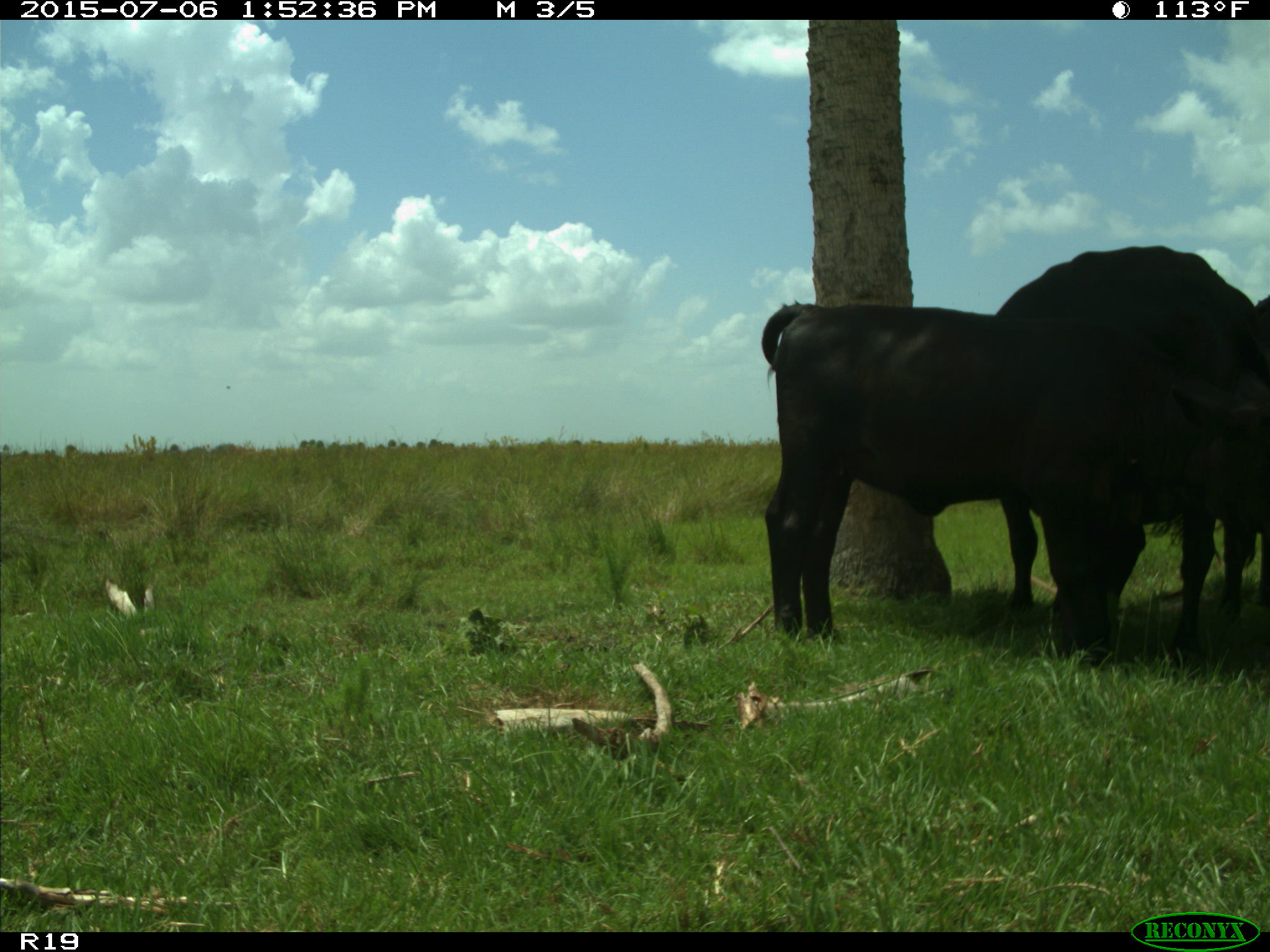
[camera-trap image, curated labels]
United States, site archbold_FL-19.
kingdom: Animalia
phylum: Chordata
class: Mammalia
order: Artiodactyla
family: Bovidae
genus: Bos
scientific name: Bos taurus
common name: domestic cow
Bos taurus (domestic cow).